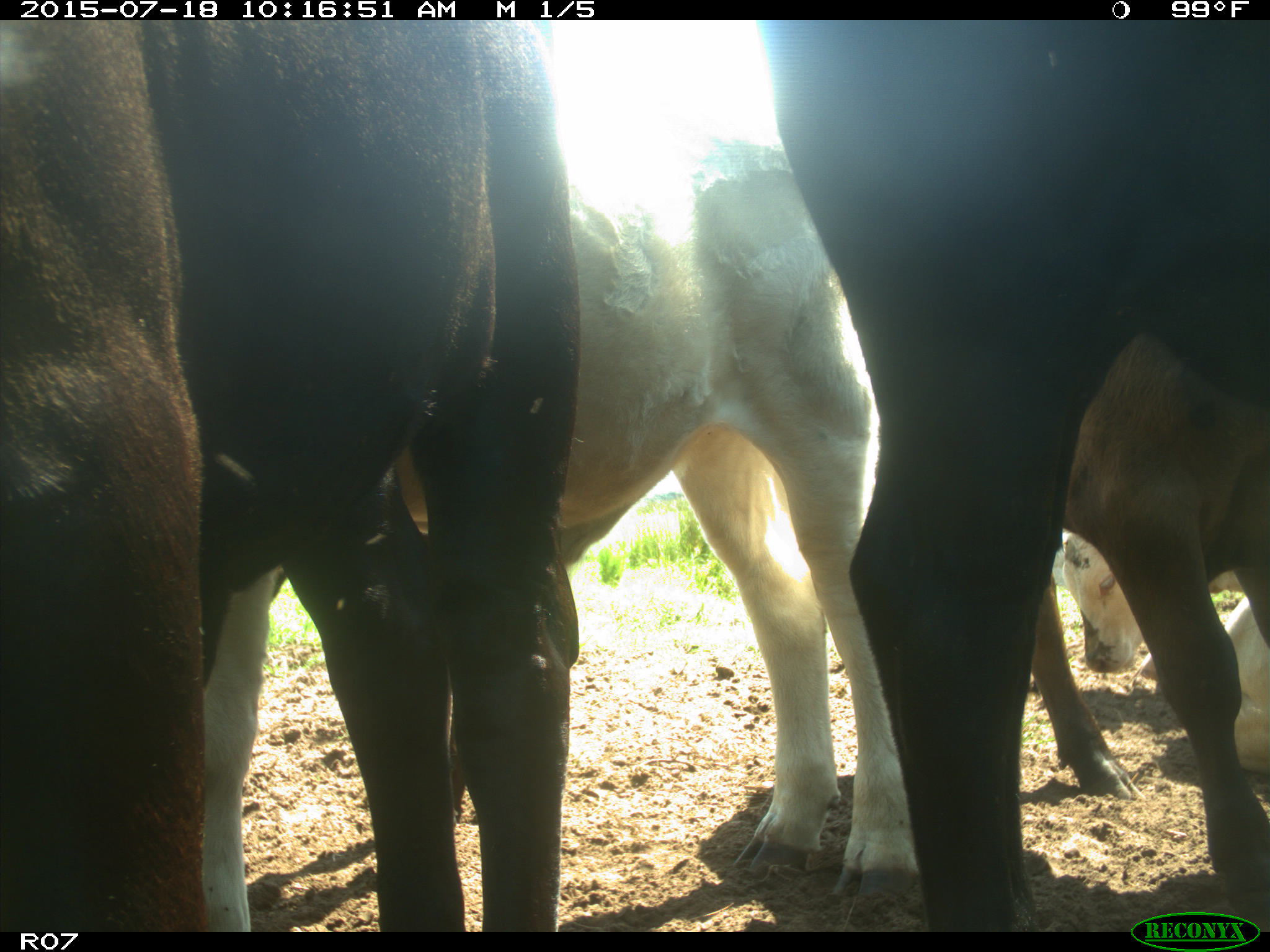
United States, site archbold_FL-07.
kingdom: Animalia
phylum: Chordata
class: Mammalia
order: Artiodactyla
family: Bovidae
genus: Bos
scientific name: Bos taurus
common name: domestic cow